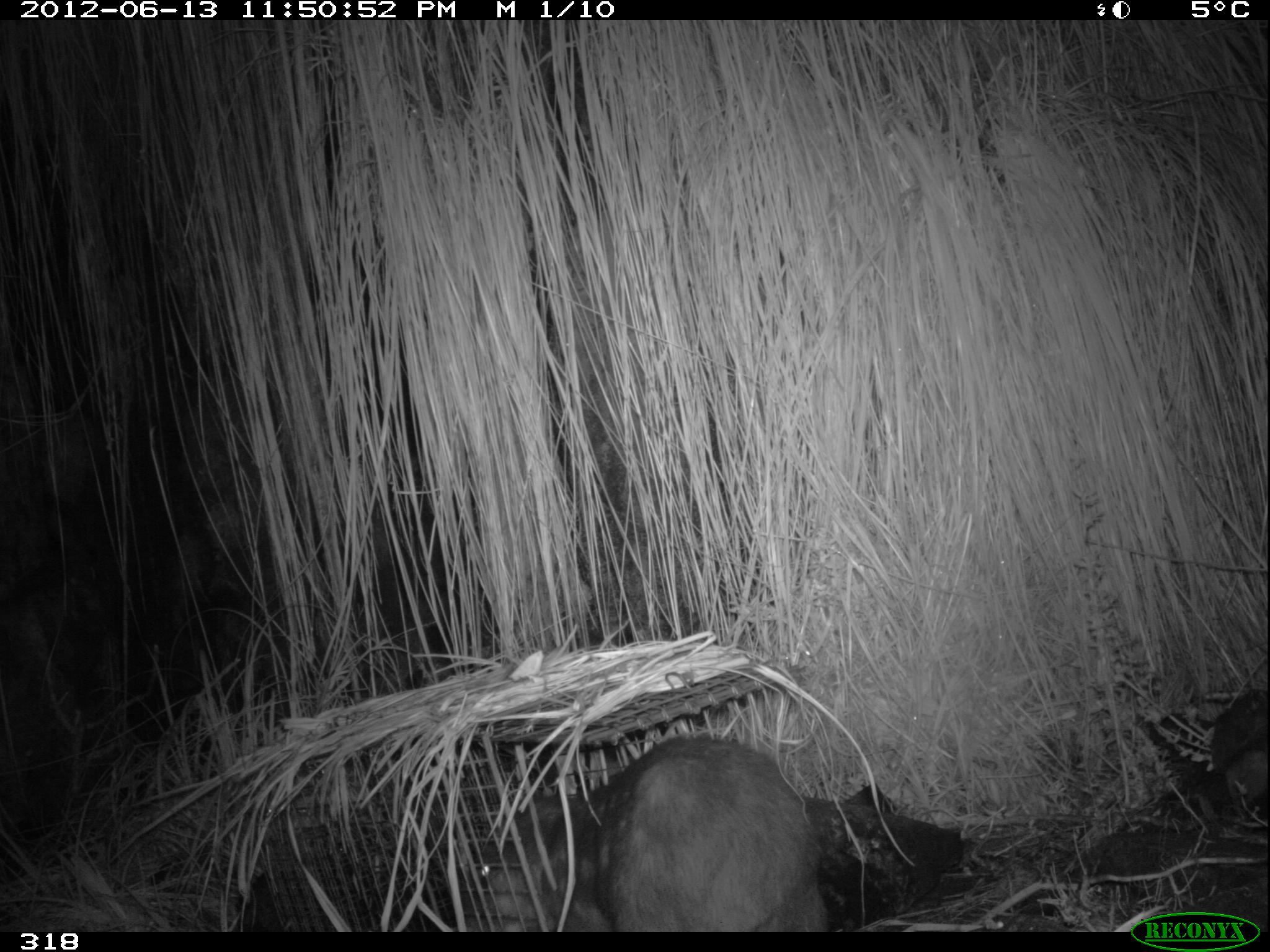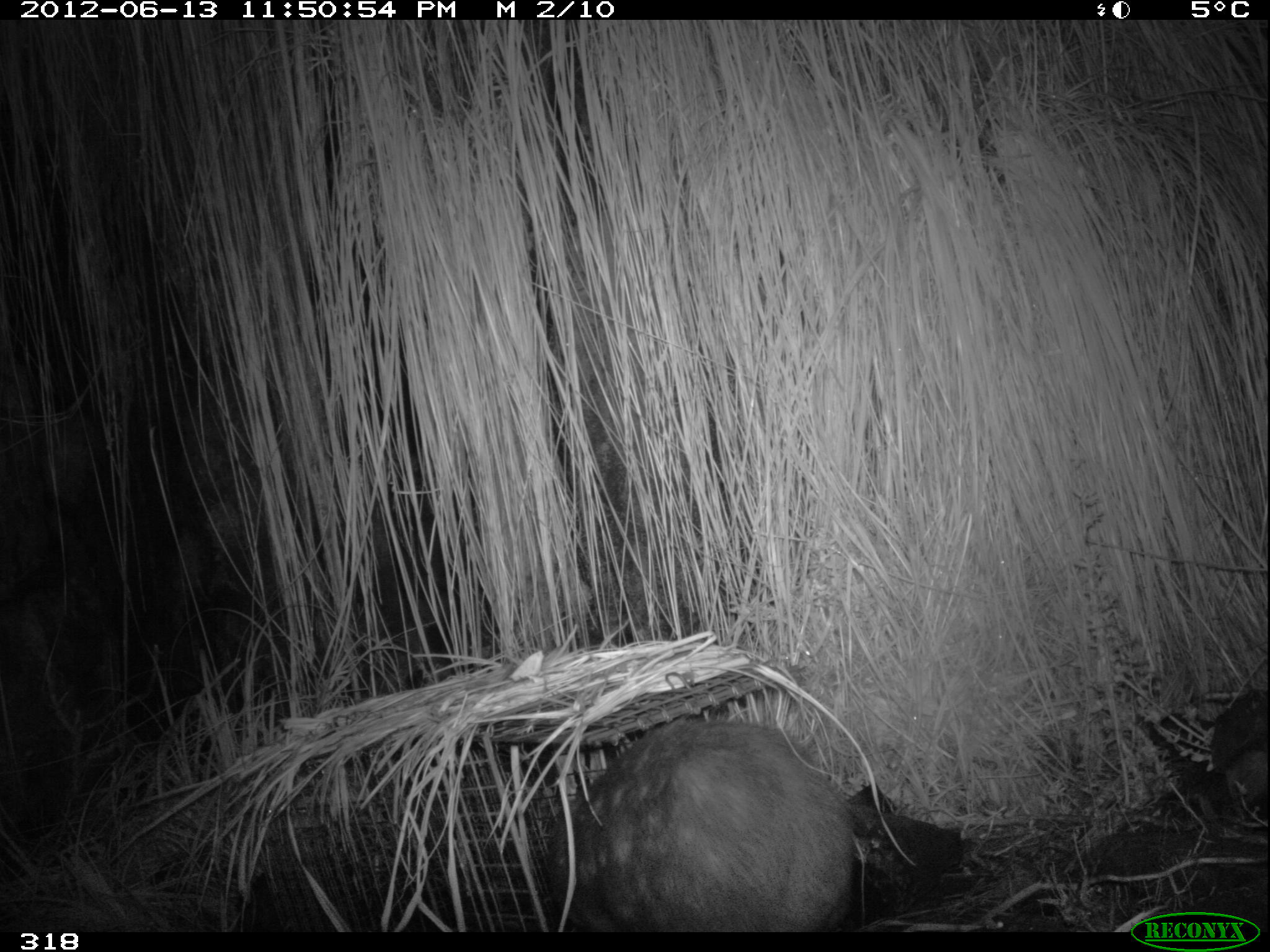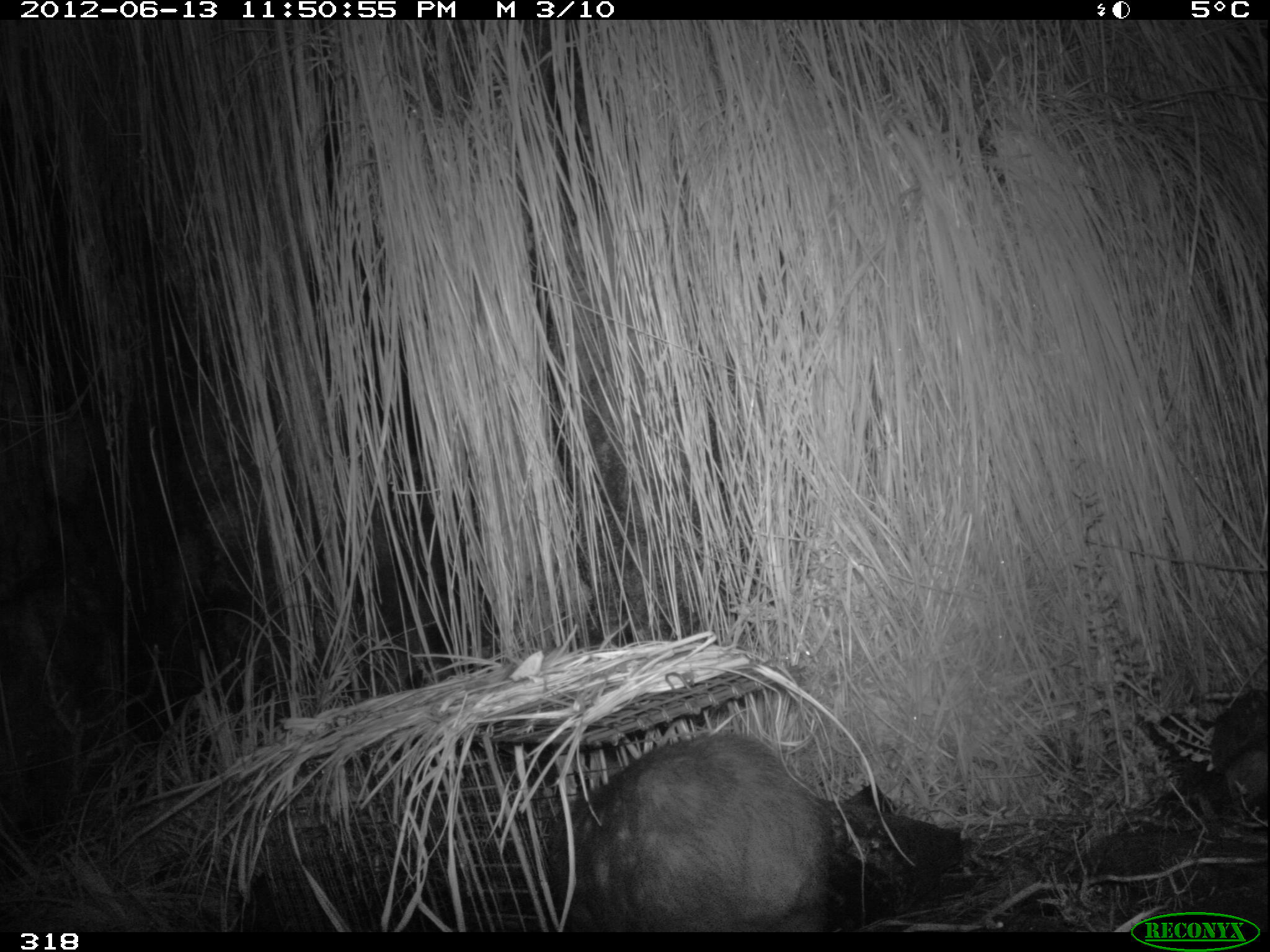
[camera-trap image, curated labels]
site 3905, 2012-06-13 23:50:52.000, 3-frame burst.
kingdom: Animalia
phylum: Chordata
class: Mammalia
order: Rodentia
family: Cuniculidae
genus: Cuniculus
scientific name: Cuniculus taczanowskii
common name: mountain paca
Cuniculus taczanowskii (mountain paca).